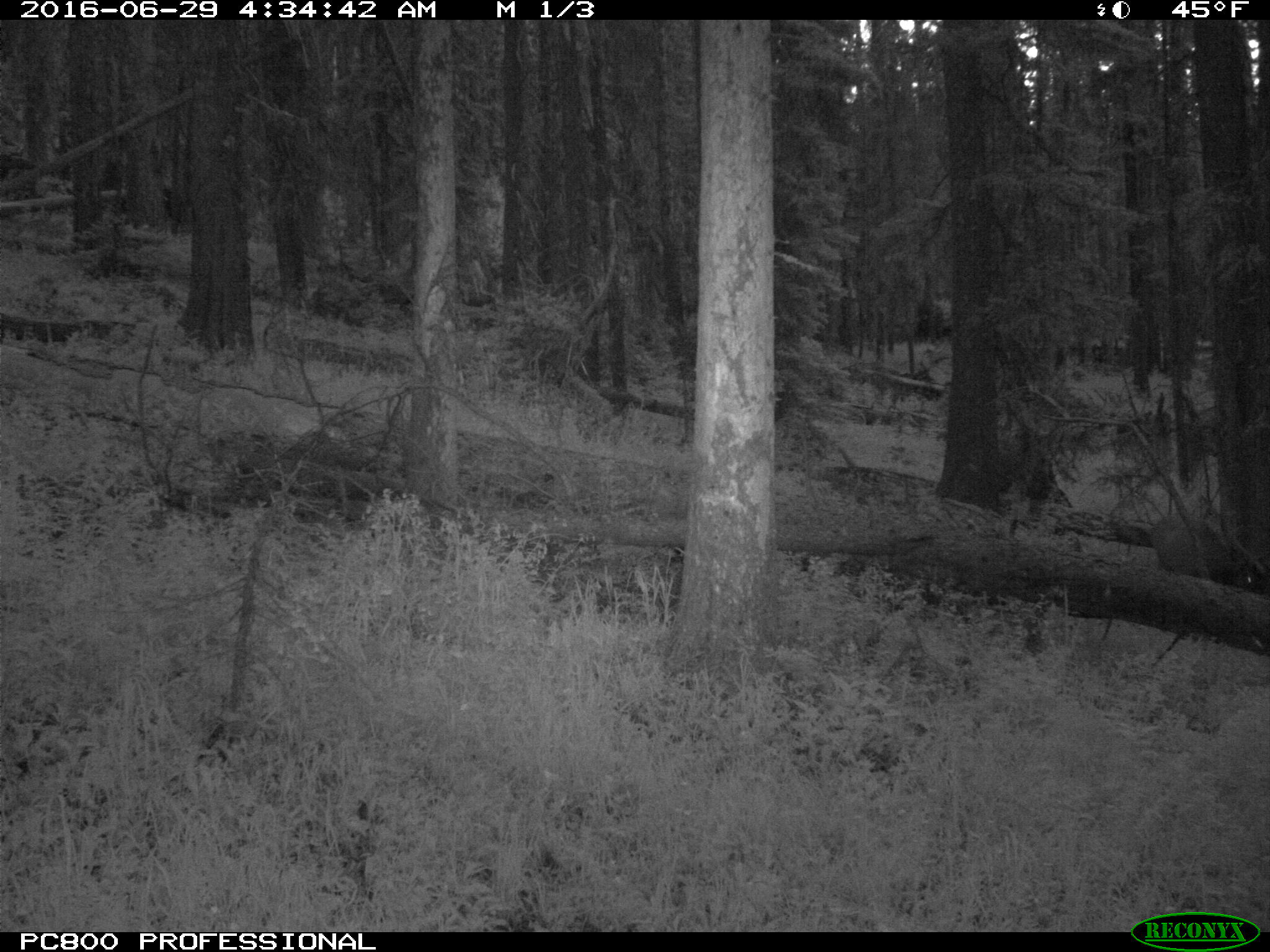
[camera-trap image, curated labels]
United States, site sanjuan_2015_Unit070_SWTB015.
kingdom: Animalia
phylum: Chordata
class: Mammalia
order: Artiodactyla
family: Cervidae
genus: Cervus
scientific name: Cervus elaphus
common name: red deer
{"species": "Cervus elaphus (red deer)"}